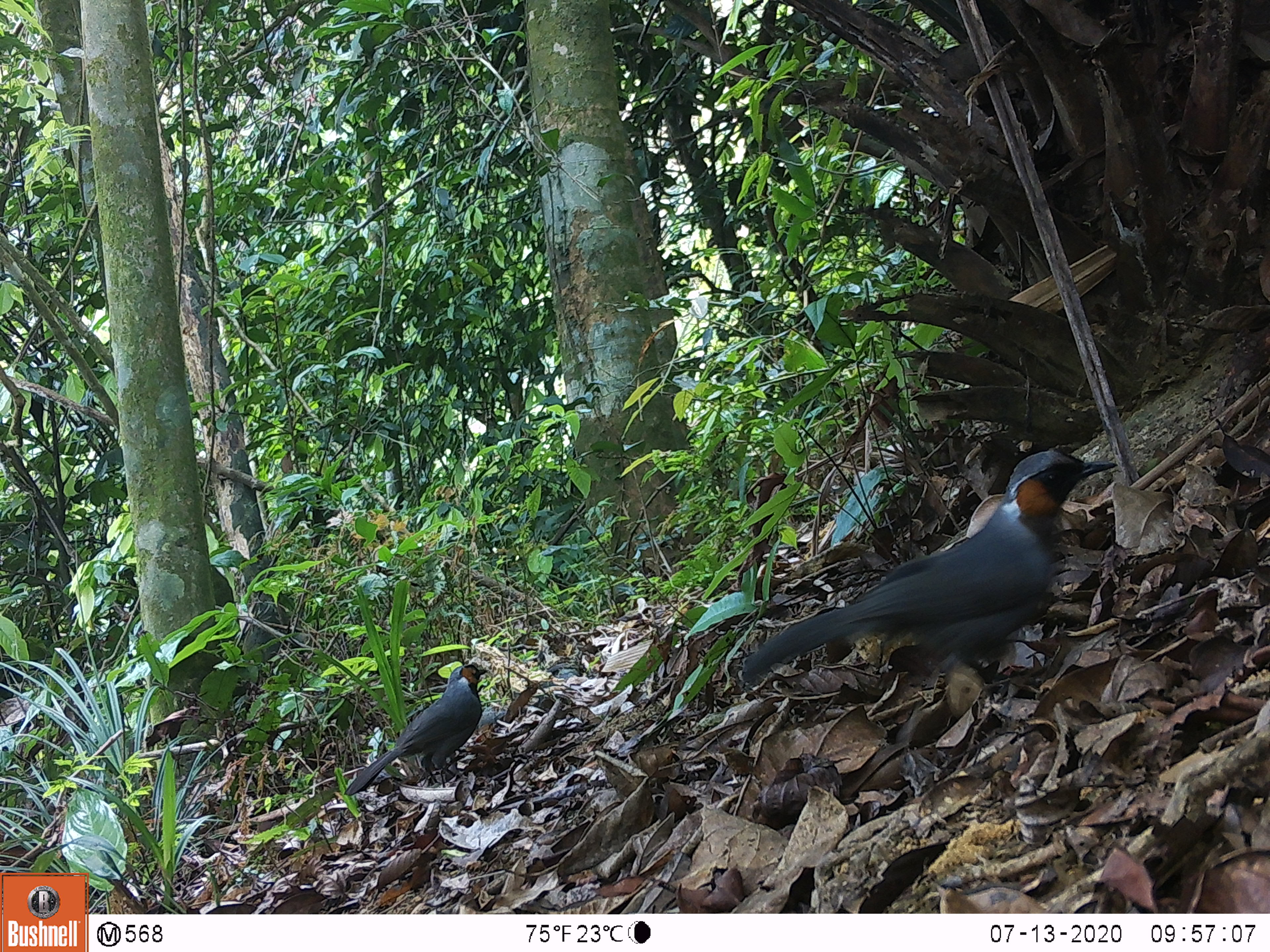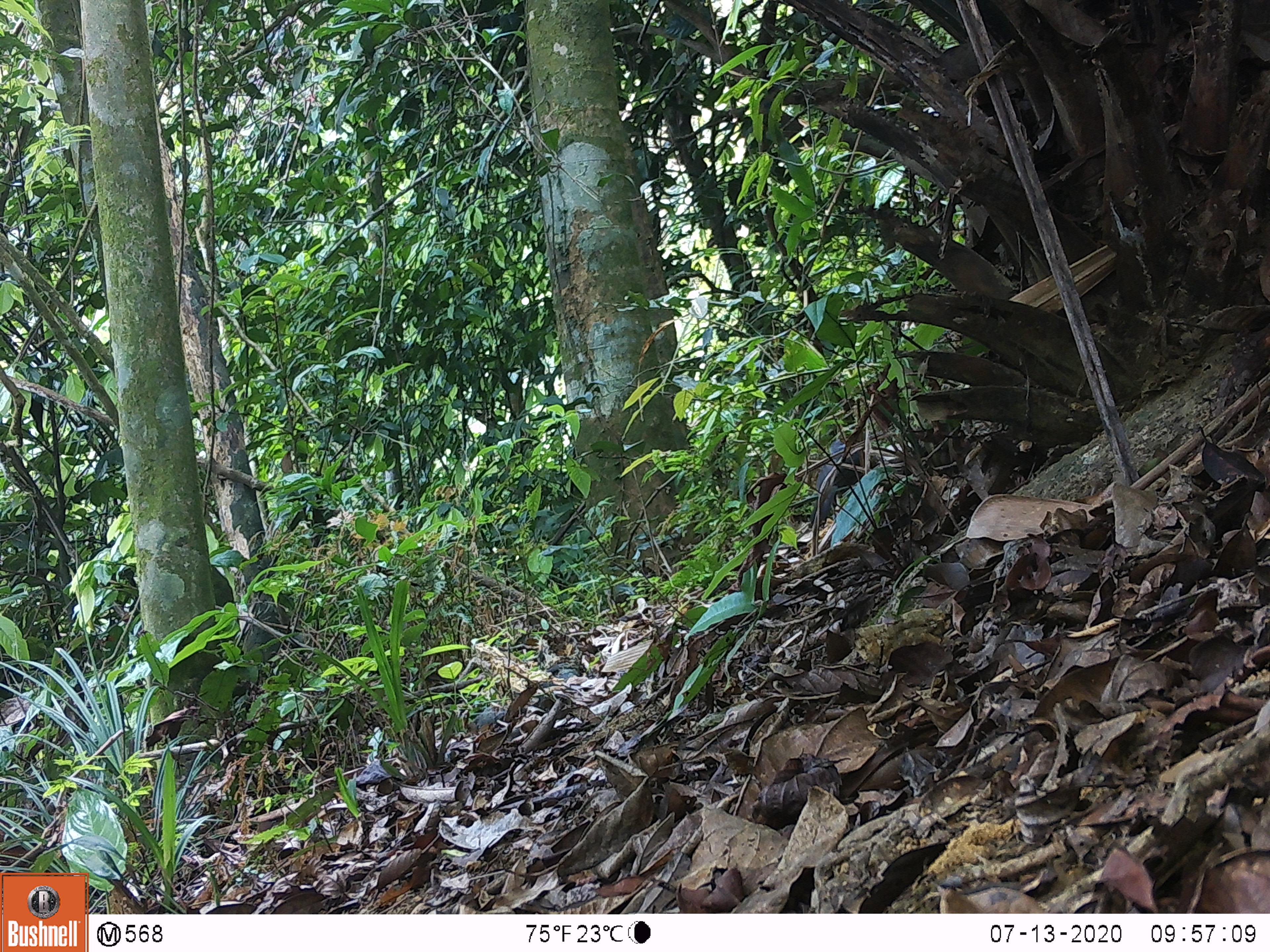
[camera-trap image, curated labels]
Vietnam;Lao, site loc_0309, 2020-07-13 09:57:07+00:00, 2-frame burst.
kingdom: Animalia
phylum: Chordata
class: Aves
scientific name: Aves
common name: bird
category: unidentified bird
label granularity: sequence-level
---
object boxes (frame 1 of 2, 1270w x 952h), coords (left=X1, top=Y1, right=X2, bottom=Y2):
unidentified bird: (left=738, top=449, right=1118, bottom=686); (left=343, top=663, right=489, bottom=795)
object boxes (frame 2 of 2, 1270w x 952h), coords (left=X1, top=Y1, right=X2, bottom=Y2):
unidentified bird: (left=808, top=437, right=873, bottom=524)